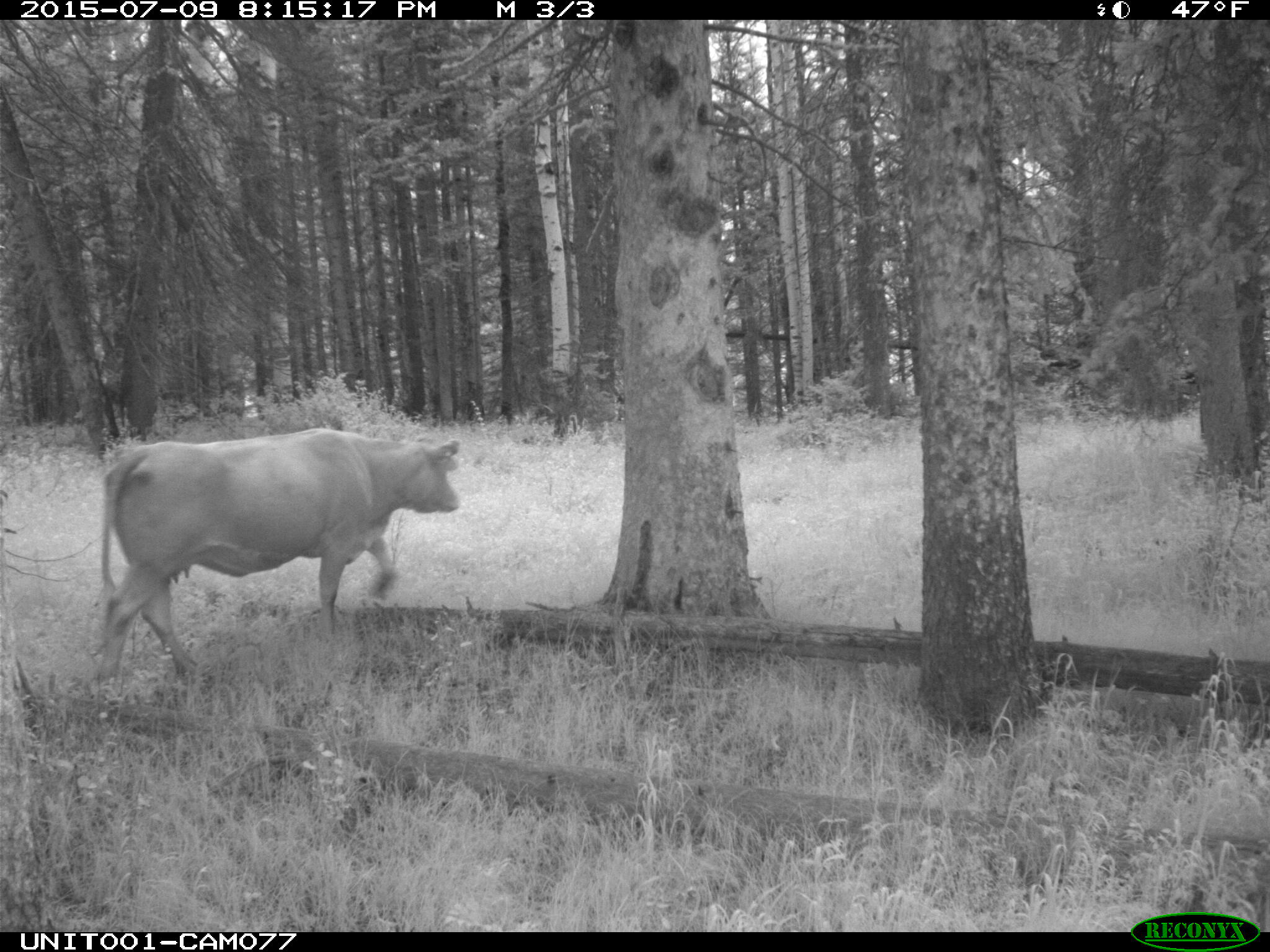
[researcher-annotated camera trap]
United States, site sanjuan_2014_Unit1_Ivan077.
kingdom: Animalia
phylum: Chordata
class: Mammalia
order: Artiodactyla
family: Bovidae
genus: Bos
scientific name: Bos taurus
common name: domestic cow